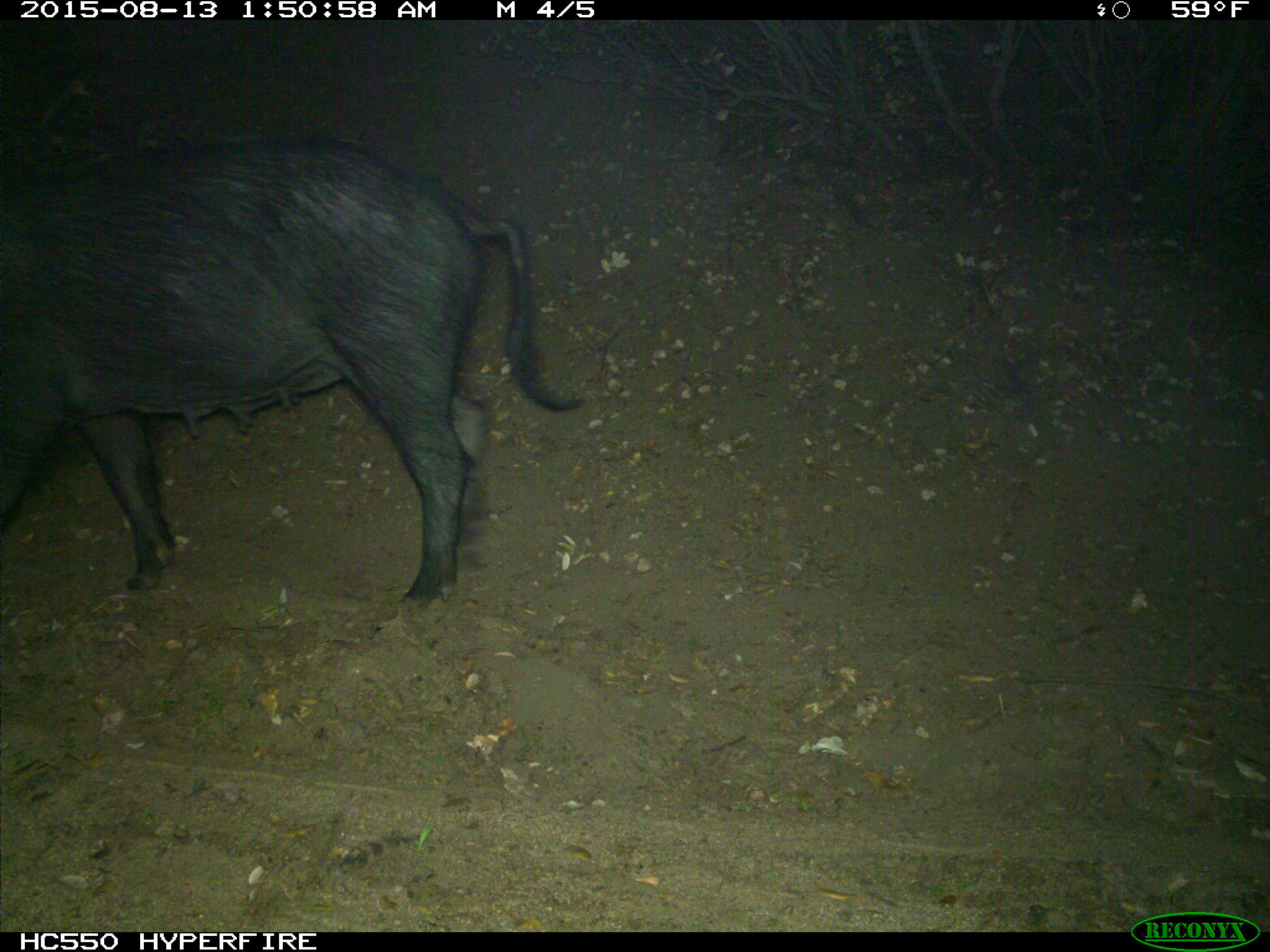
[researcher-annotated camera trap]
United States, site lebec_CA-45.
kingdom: Animalia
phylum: Chordata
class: Mammalia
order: Artiodactyla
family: Suidae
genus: Sus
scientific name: Sus scrofa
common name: wild boar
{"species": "Sus scrofa (wild boar)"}